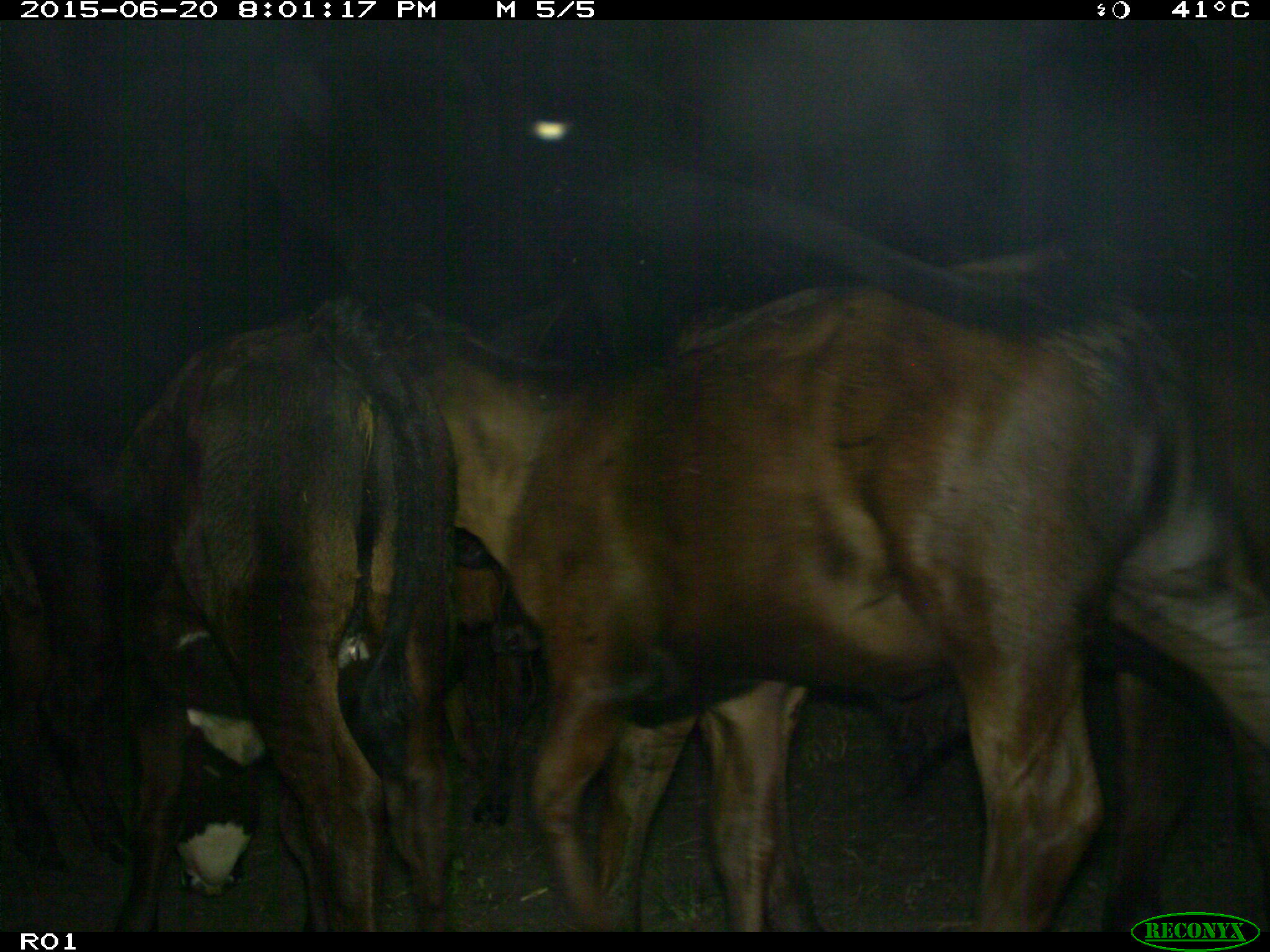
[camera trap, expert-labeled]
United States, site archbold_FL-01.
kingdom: Animalia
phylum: Chordata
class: Mammalia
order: Artiodactyla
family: Bovidae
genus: Bos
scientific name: Bos taurus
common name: domestic cow